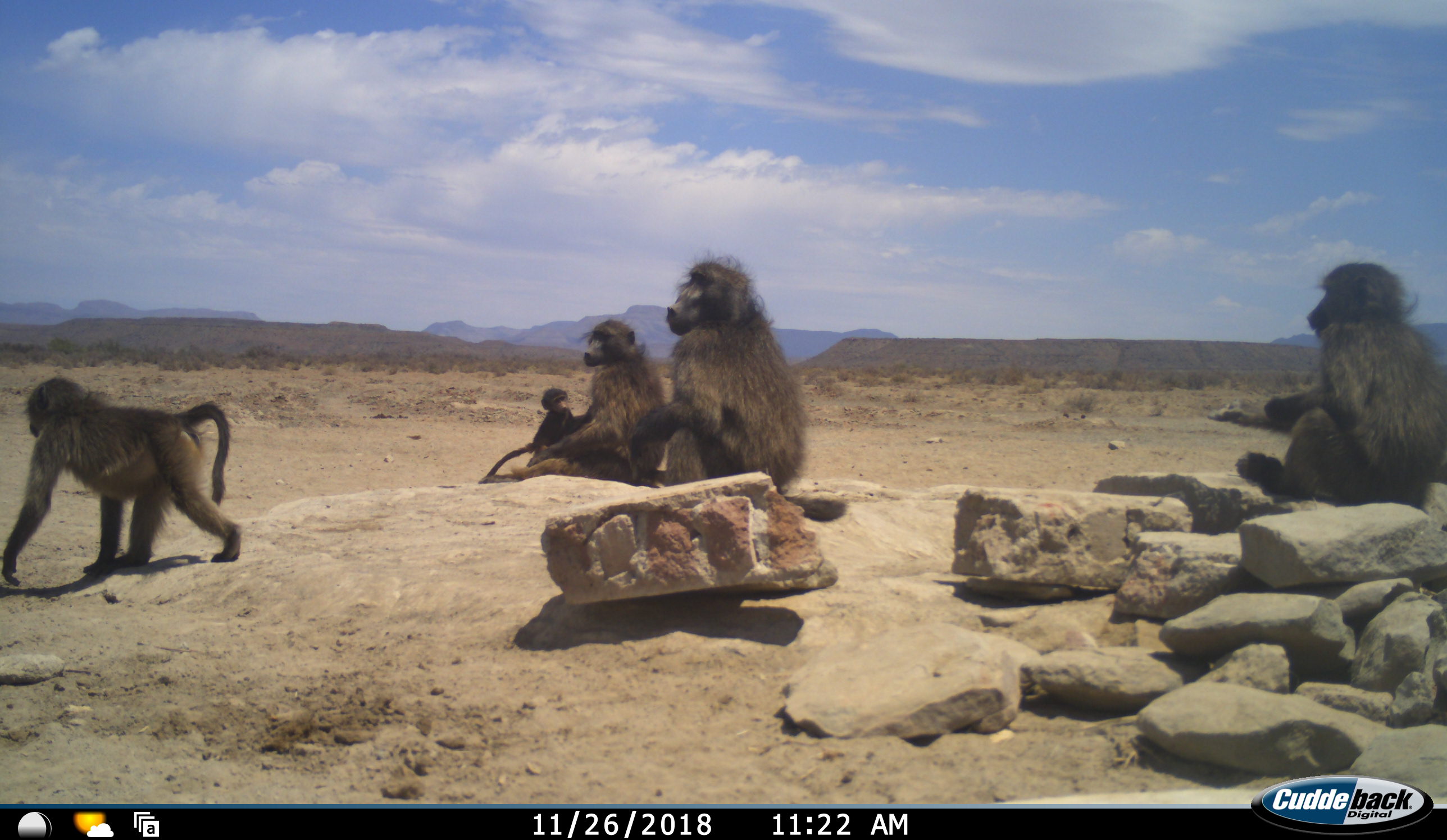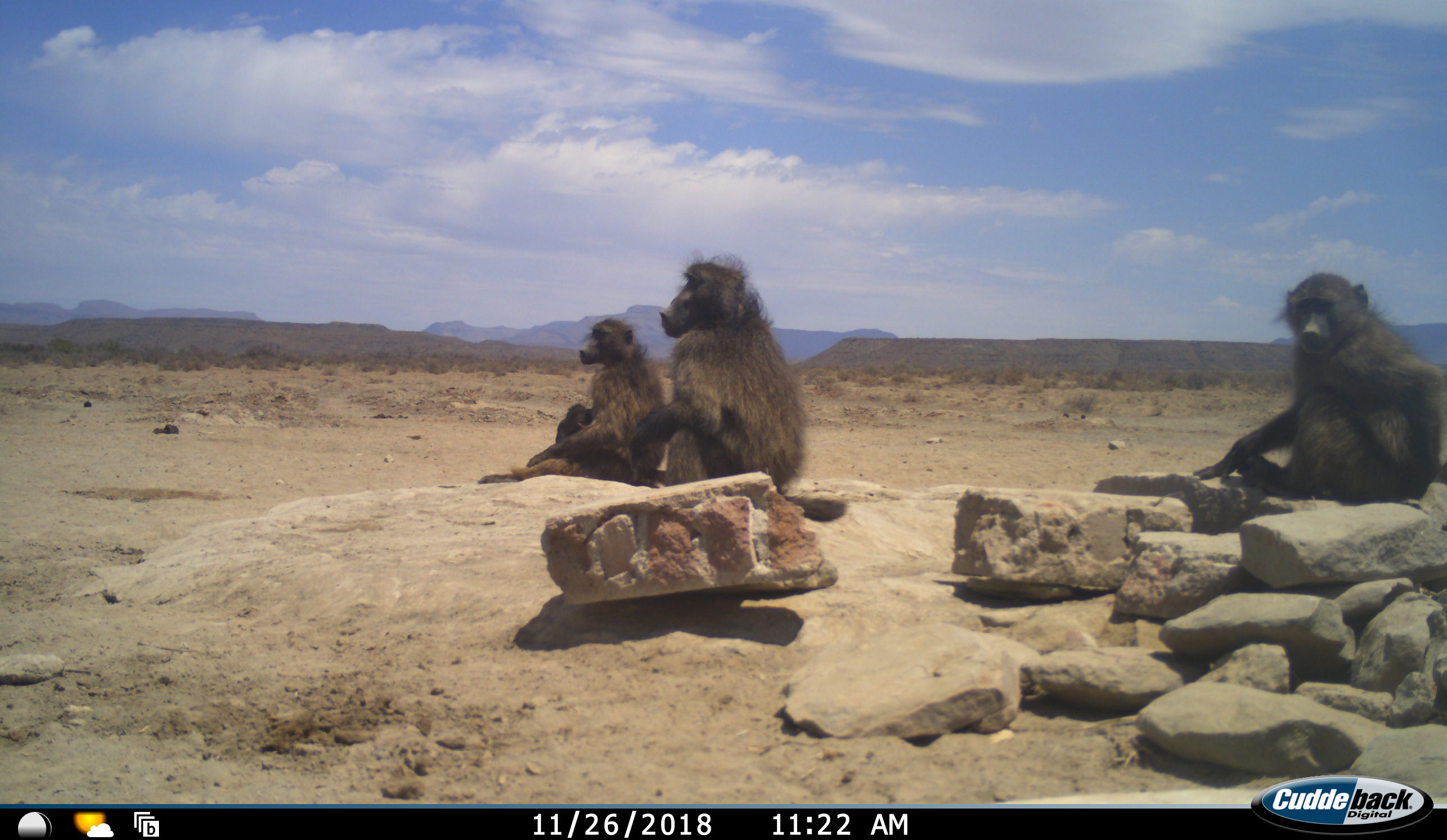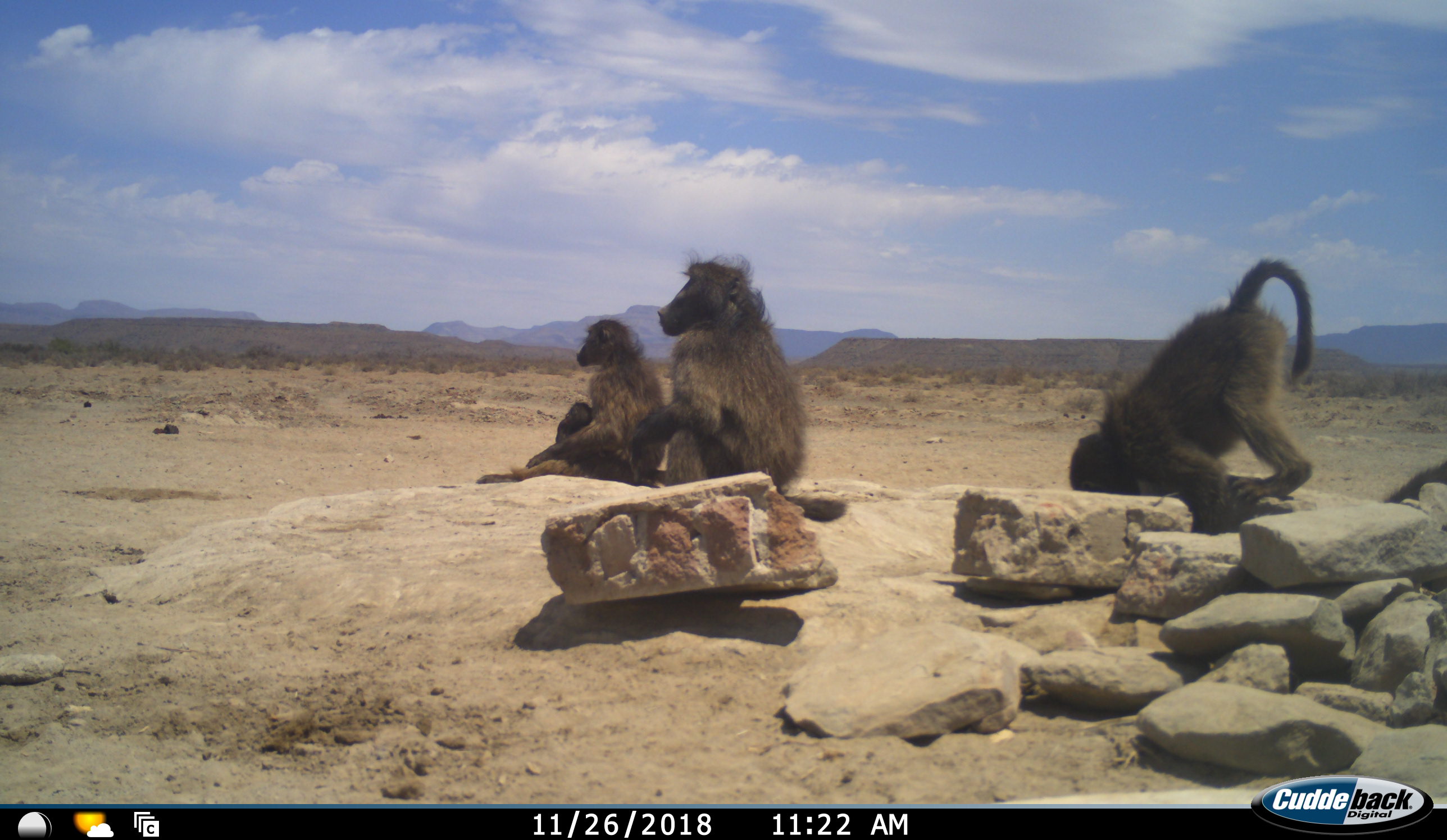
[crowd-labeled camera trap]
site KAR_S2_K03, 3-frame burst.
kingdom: Animalia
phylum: Chordata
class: Mammalia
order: Primates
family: Cercopithecidae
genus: Papio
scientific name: Papio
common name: baboon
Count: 5.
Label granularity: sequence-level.